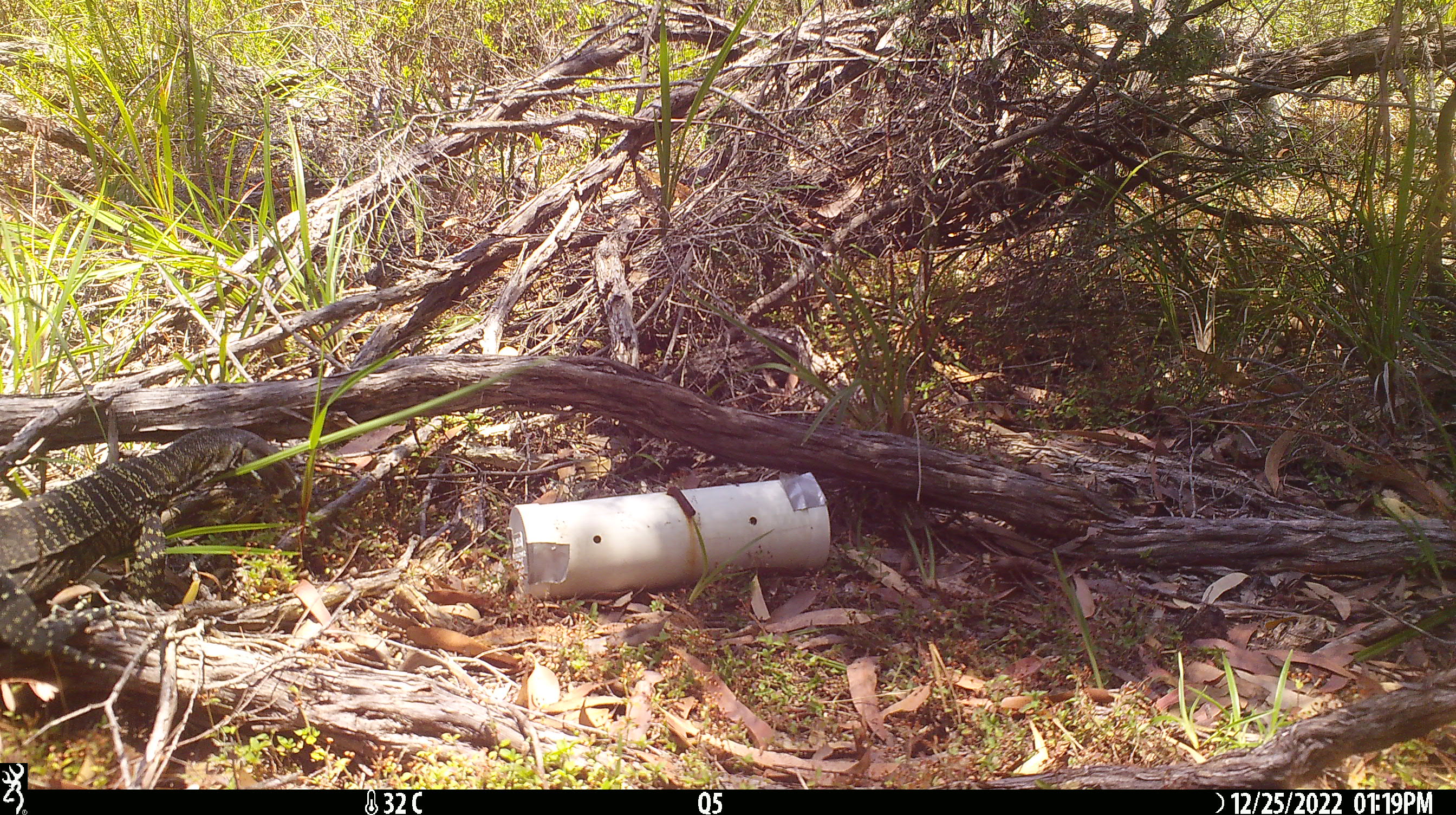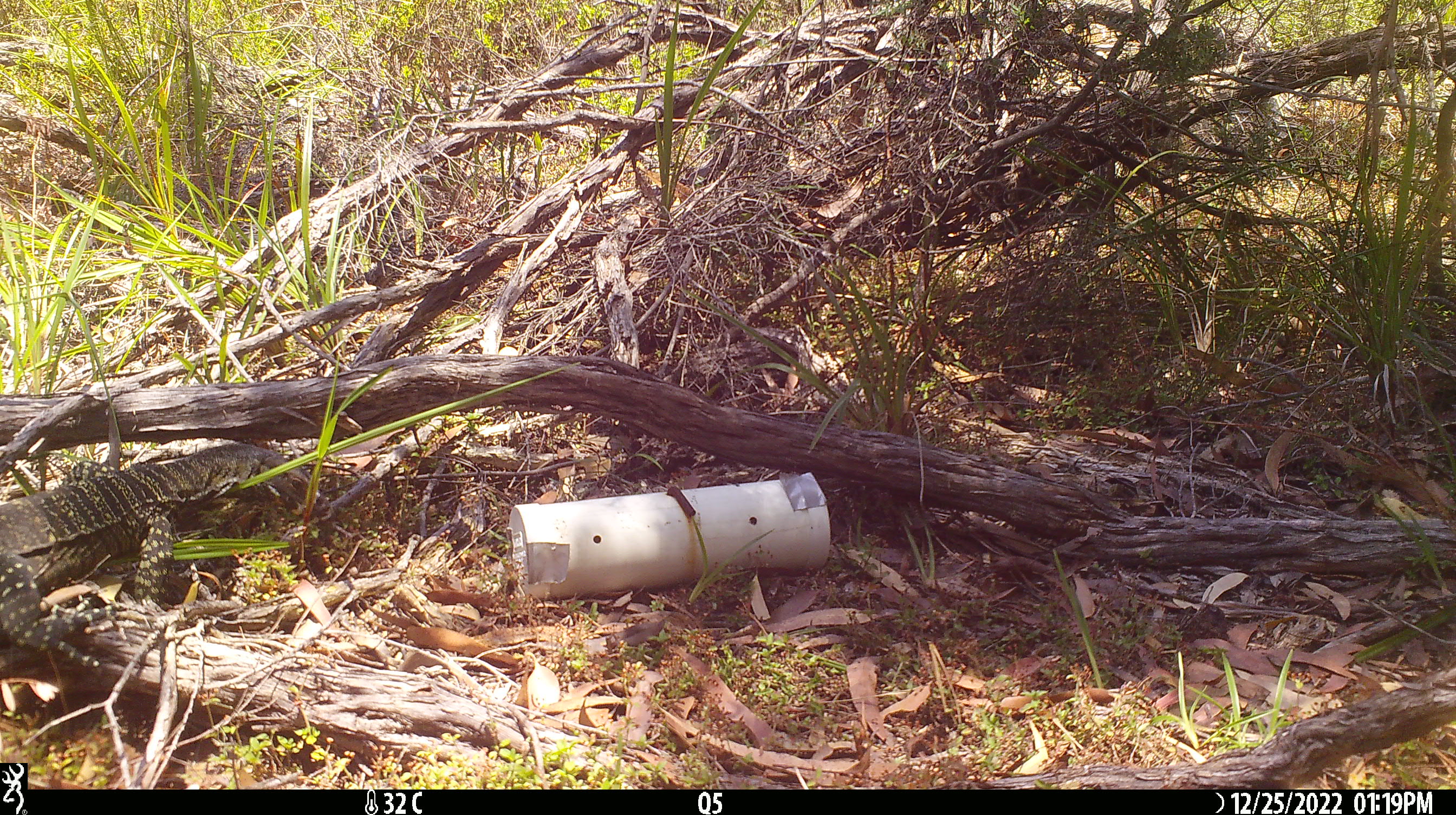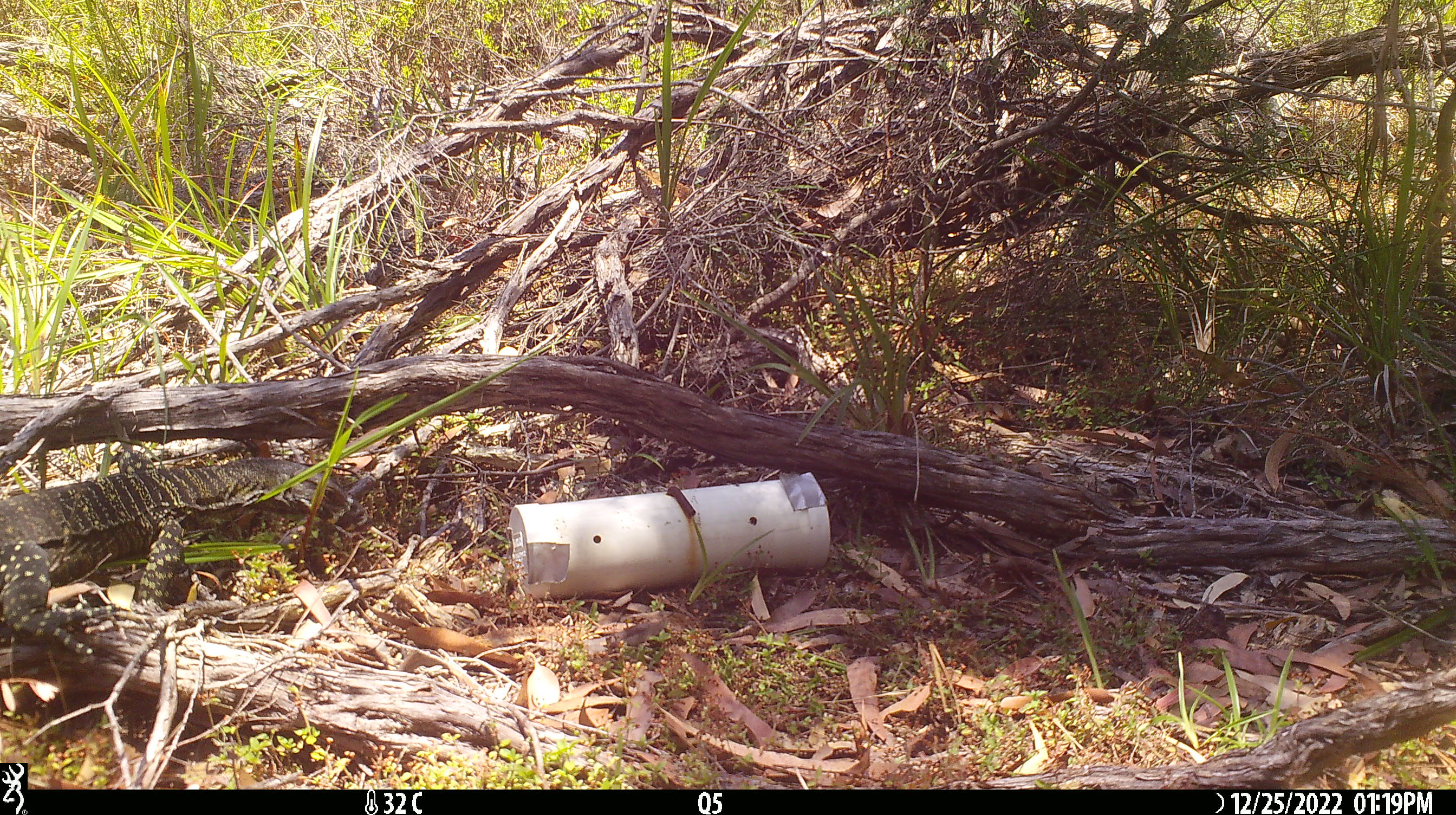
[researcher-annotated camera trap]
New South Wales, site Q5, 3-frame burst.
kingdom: Animalia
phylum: Chordata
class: Reptilia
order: Squamata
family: Varanidae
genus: Varanus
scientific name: Varanus varius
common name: lace monitor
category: goanna